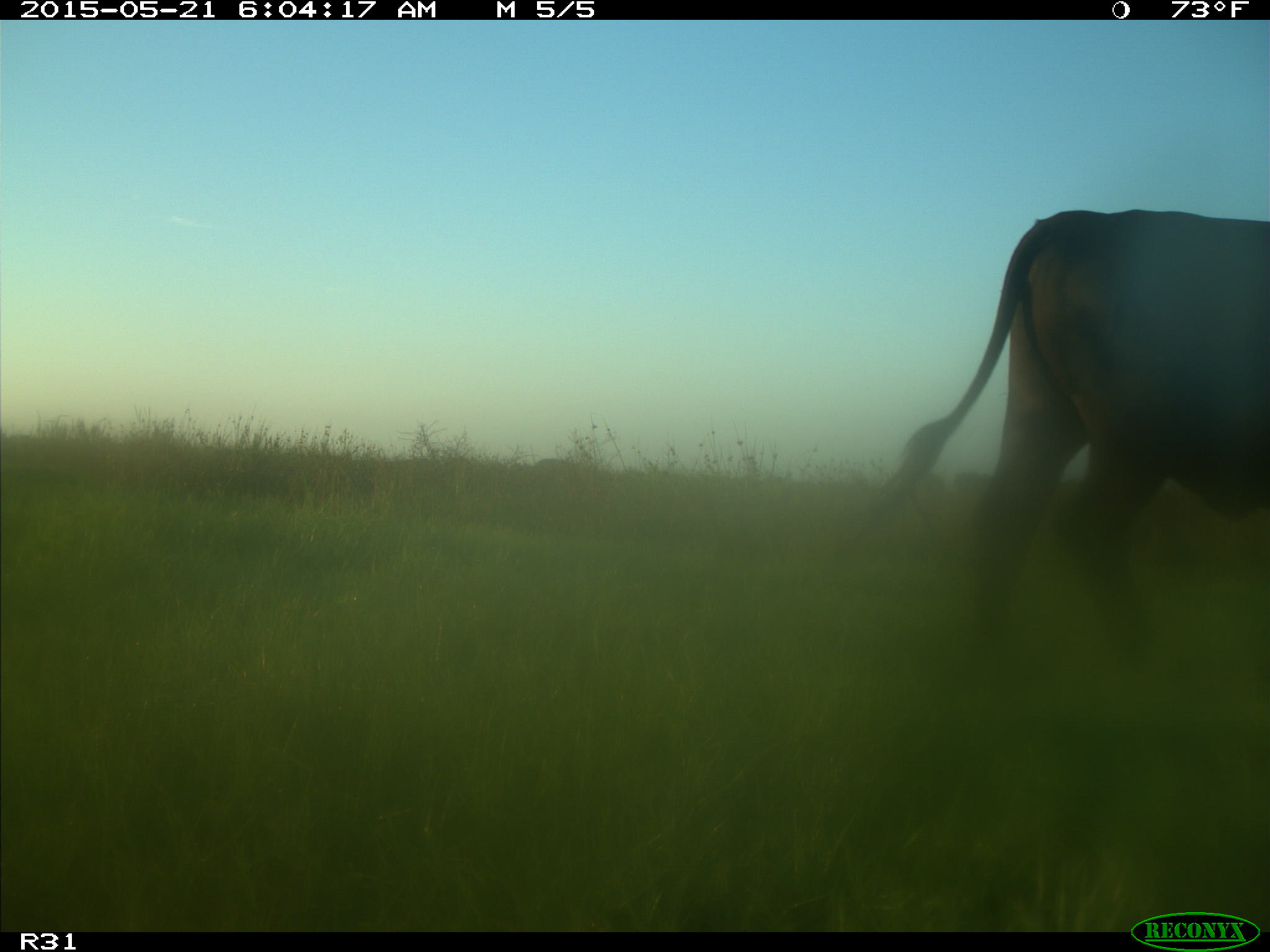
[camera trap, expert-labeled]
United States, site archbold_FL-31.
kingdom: Animalia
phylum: Chordata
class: Mammalia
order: Artiodactyla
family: Bovidae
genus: Bos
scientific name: Bos taurus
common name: domestic cow